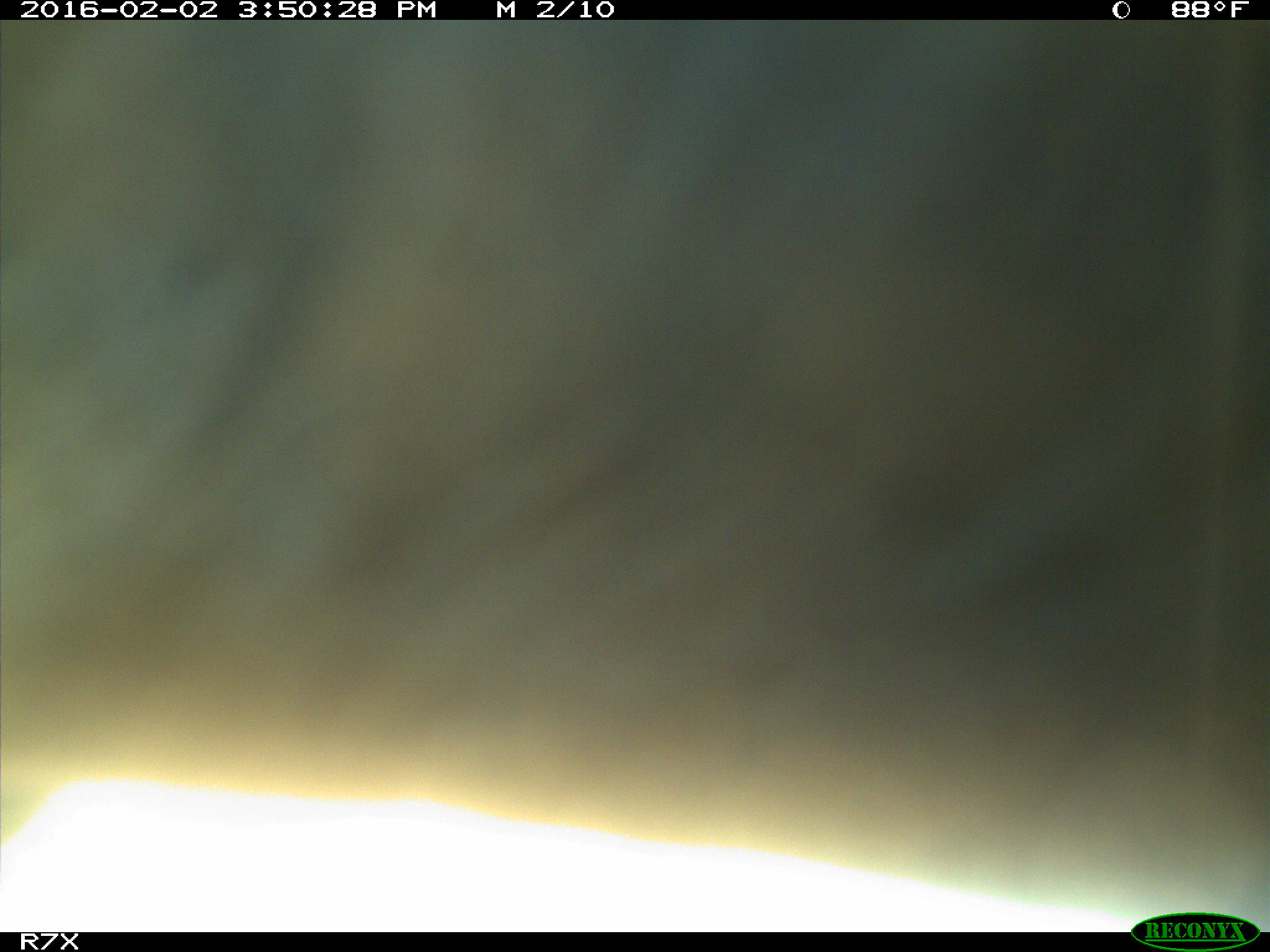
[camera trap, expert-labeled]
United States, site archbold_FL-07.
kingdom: Animalia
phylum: Chordata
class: Mammalia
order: Artiodactyla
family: Bovidae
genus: Bos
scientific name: Bos taurus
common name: domestic cow